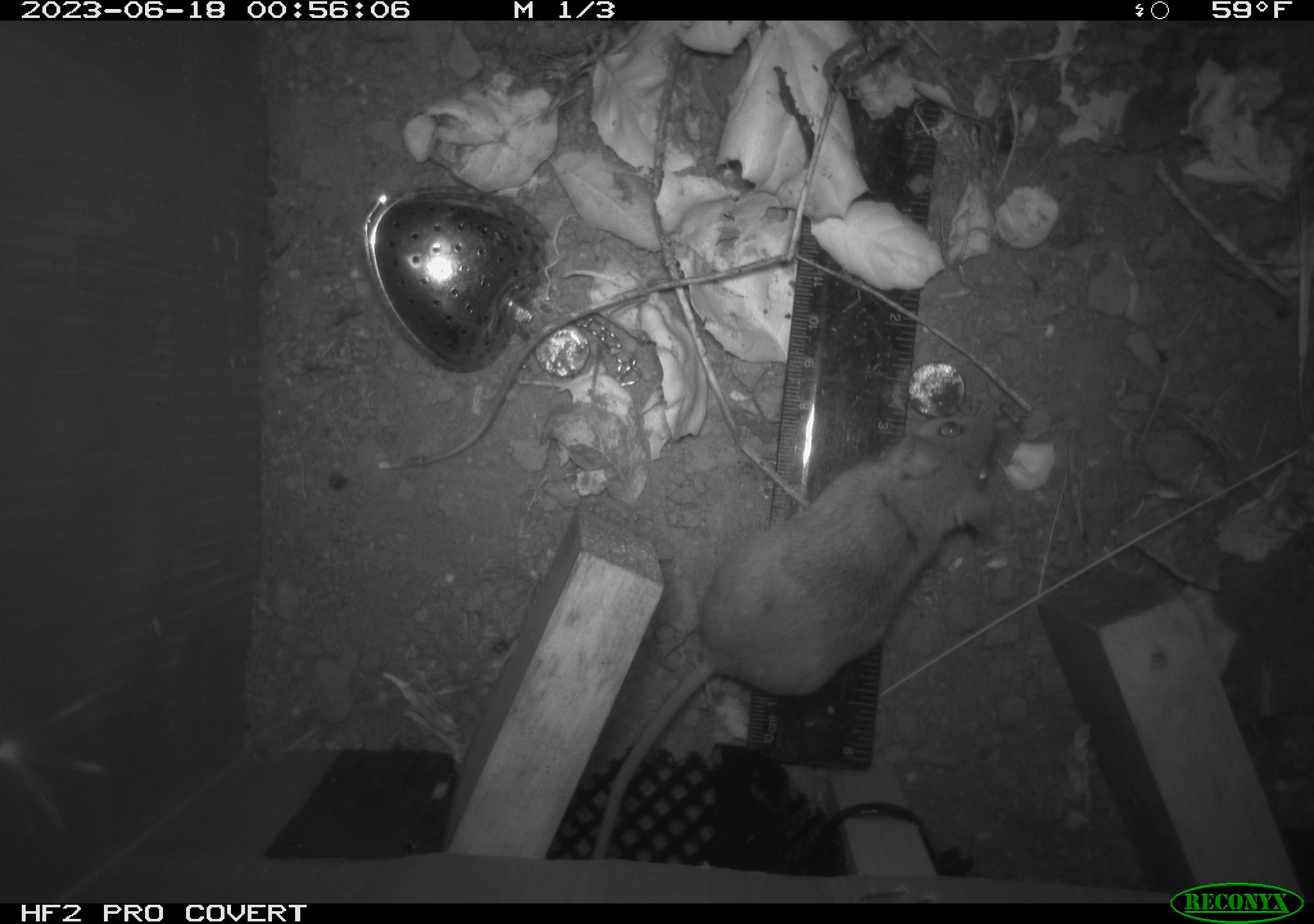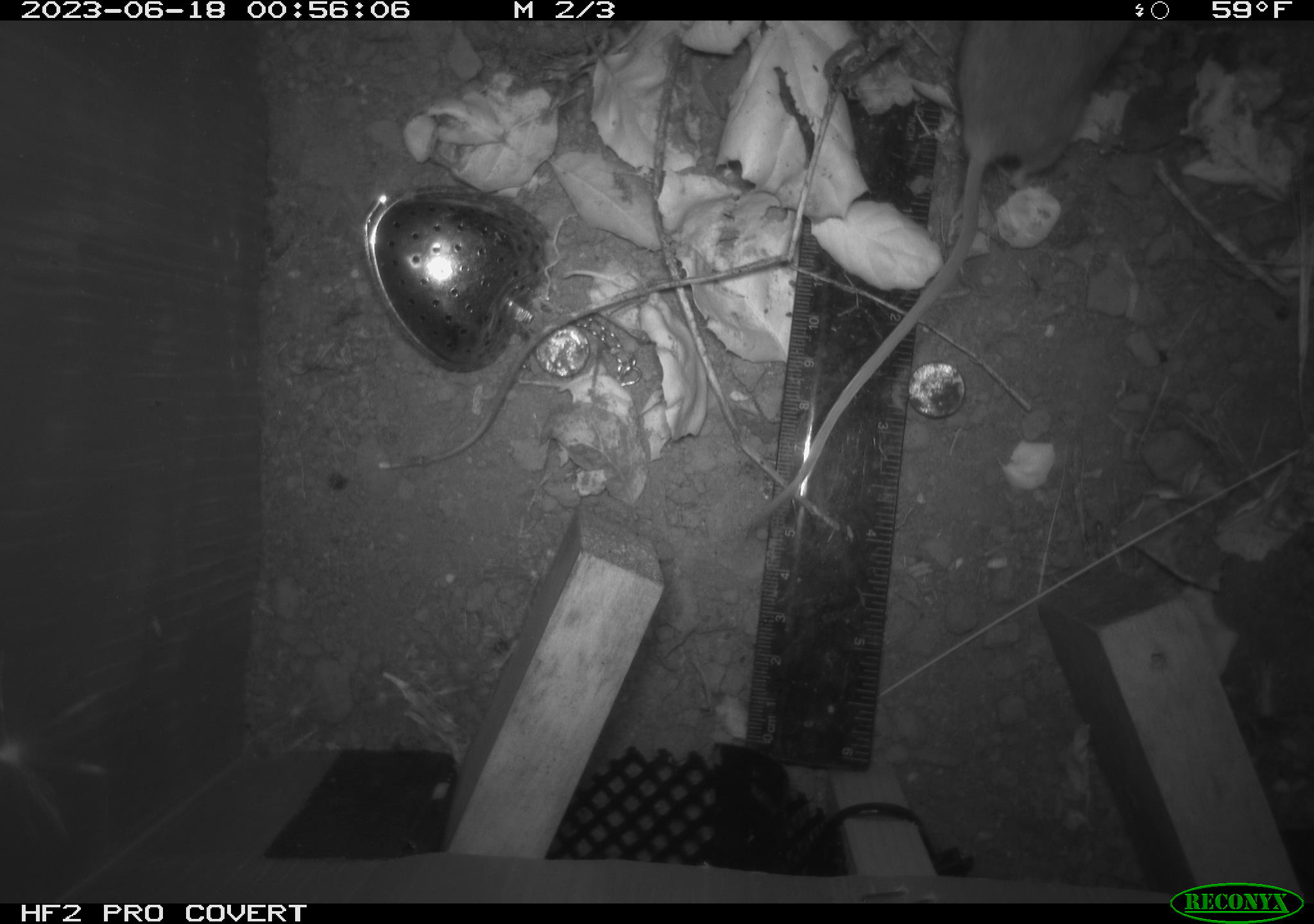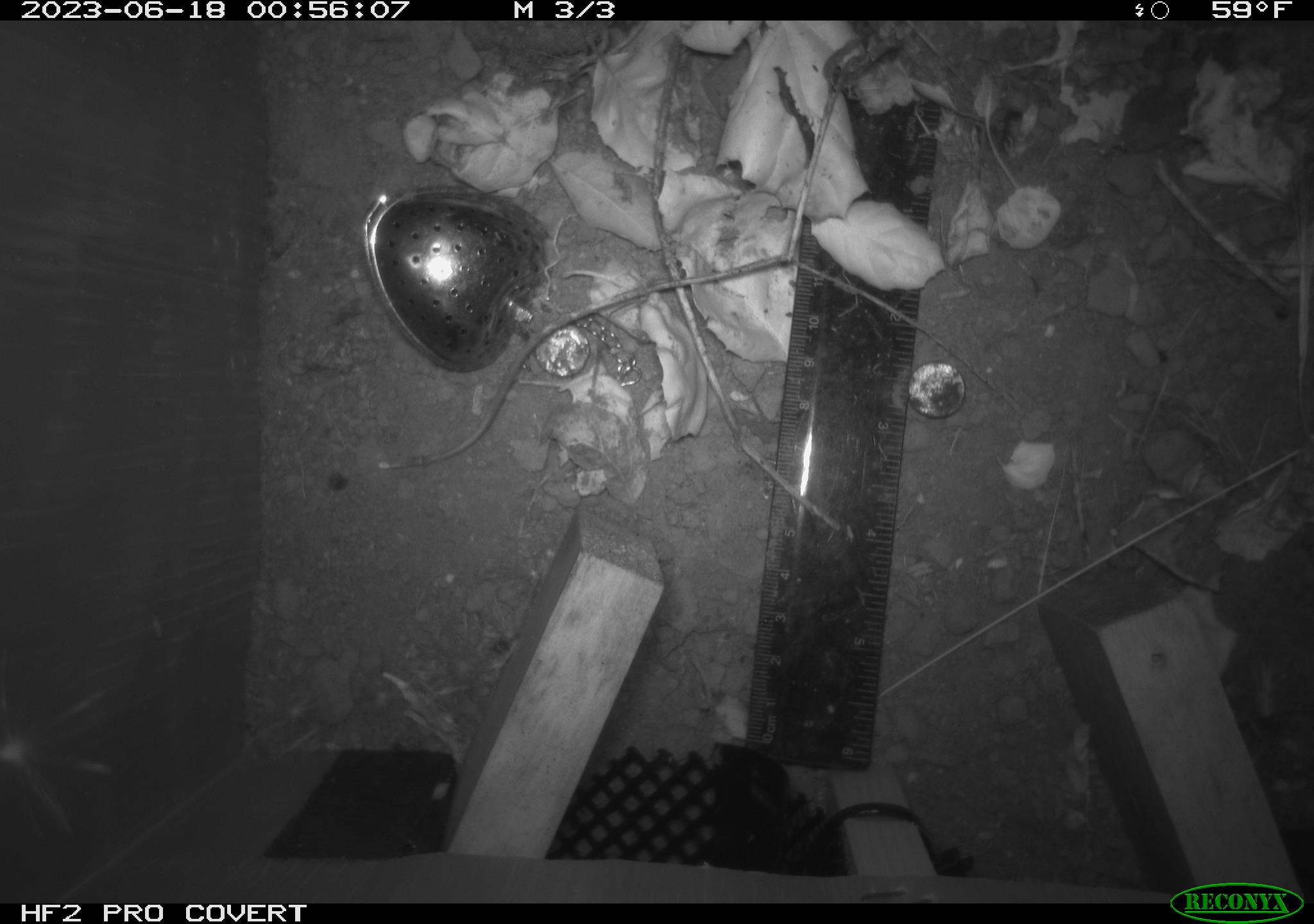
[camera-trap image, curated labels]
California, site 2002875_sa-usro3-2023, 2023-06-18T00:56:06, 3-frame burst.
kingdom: Animalia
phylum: Chordata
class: Mammalia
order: Rodentia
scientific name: Rodentia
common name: mouse species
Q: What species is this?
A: Mouse species (Rodentia).